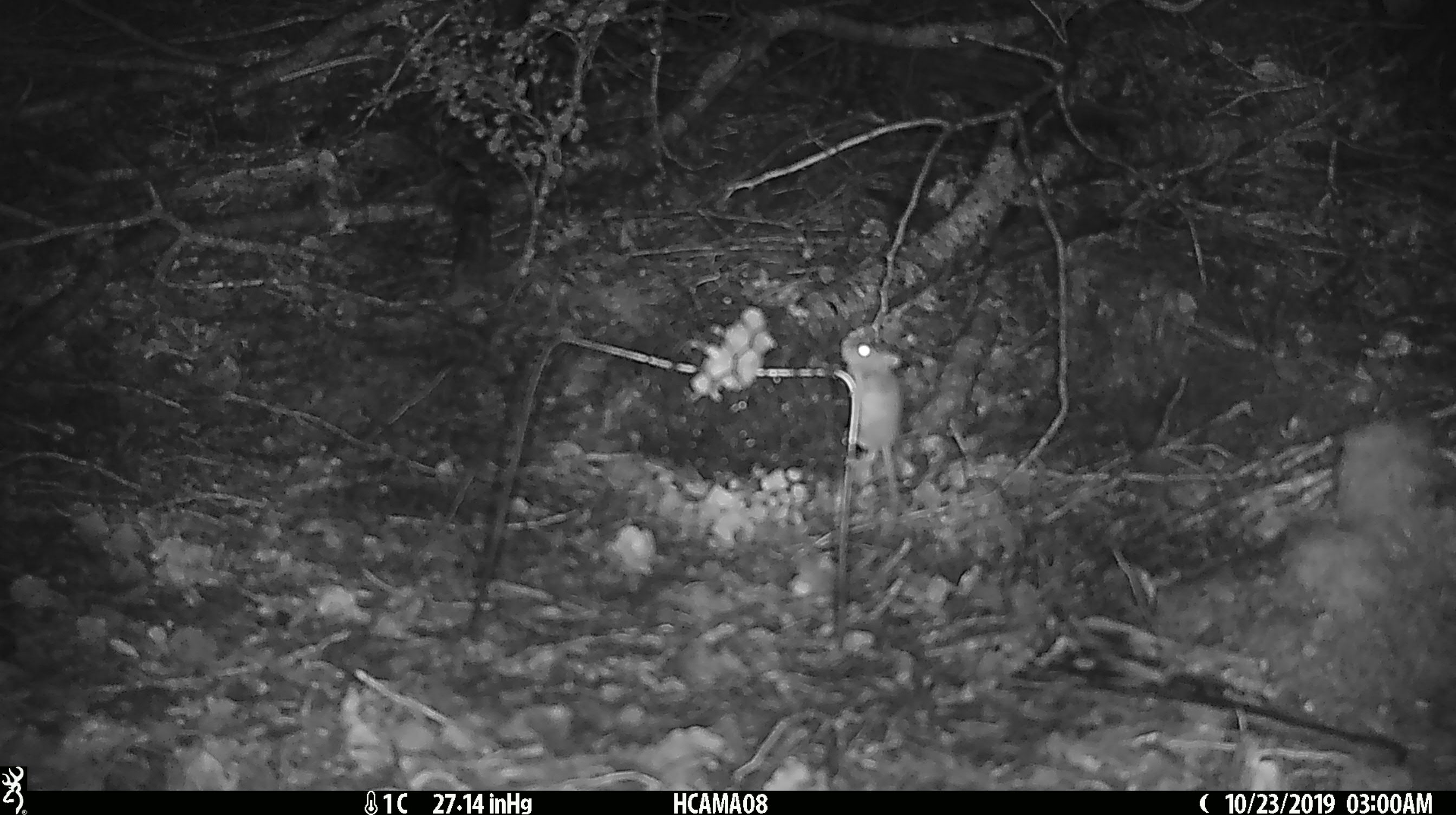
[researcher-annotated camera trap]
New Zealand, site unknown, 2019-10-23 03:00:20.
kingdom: Animalia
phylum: Chordata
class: Mammalia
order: Rodentia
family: Muridae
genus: Mus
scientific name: Mus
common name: mouse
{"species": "mouse (Mus)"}